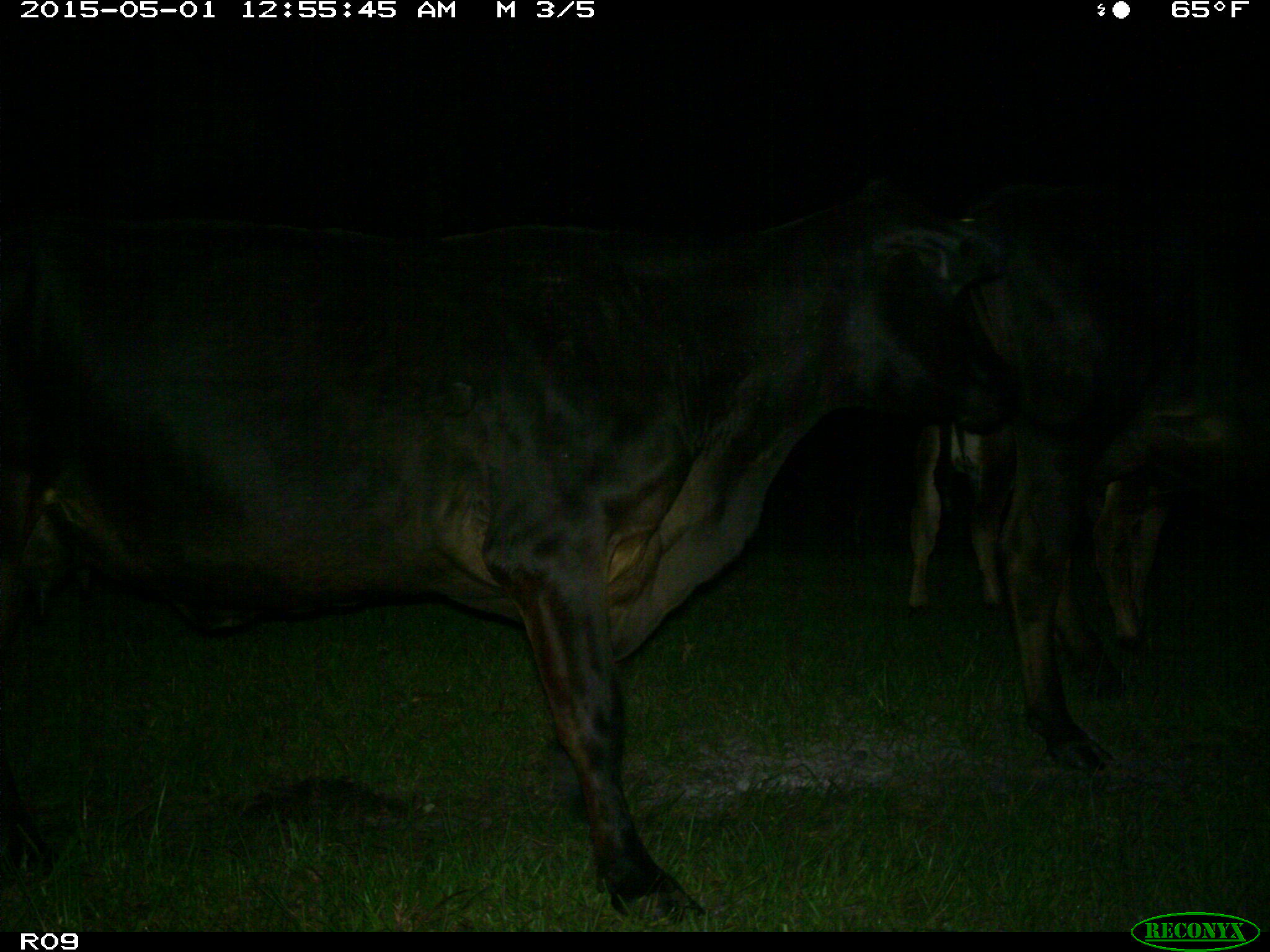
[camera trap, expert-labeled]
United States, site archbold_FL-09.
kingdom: Animalia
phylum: Chordata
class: Mammalia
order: Artiodactyla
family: Bovidae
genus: Bos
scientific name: Bos taurus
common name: domestic cow